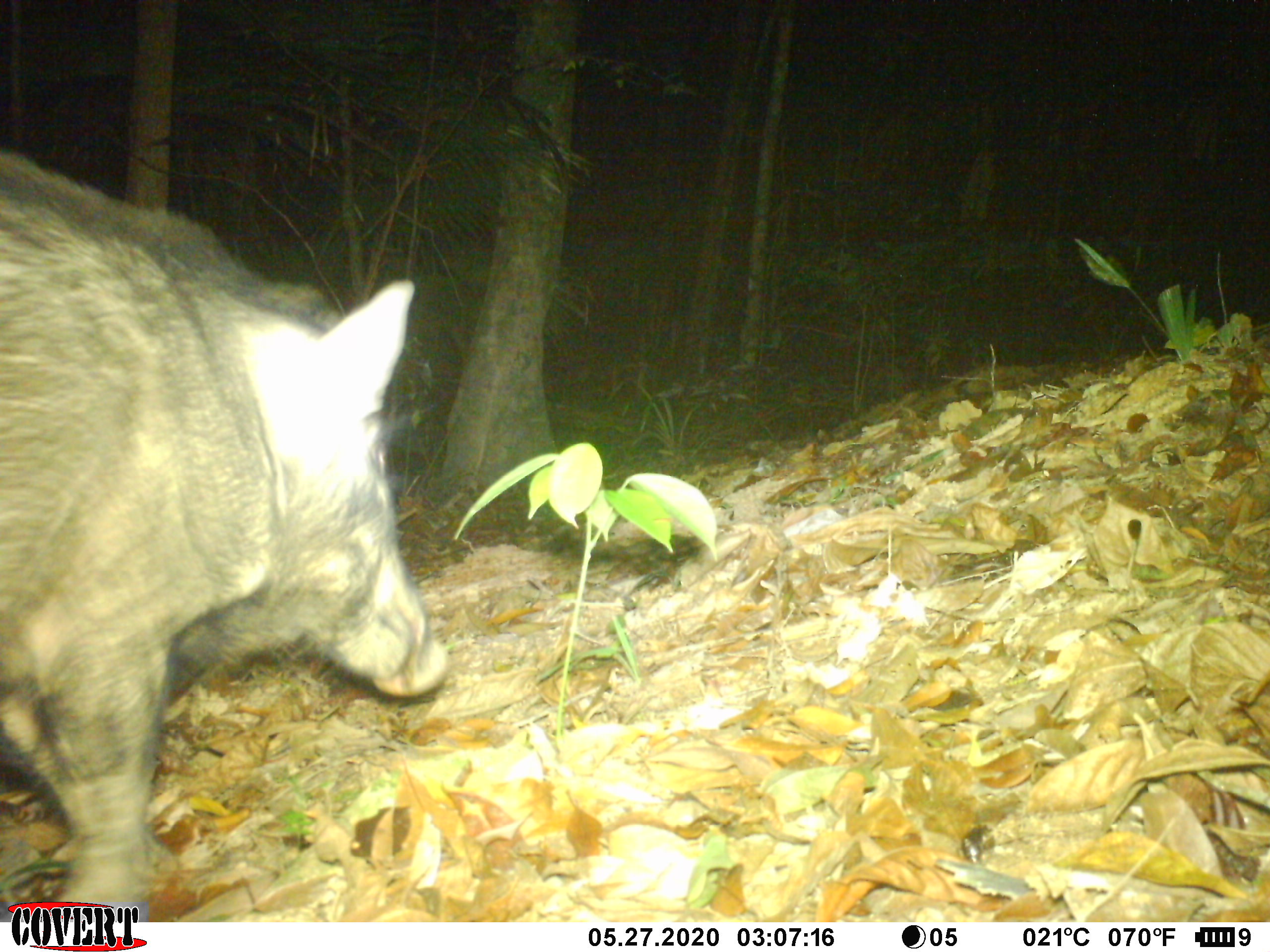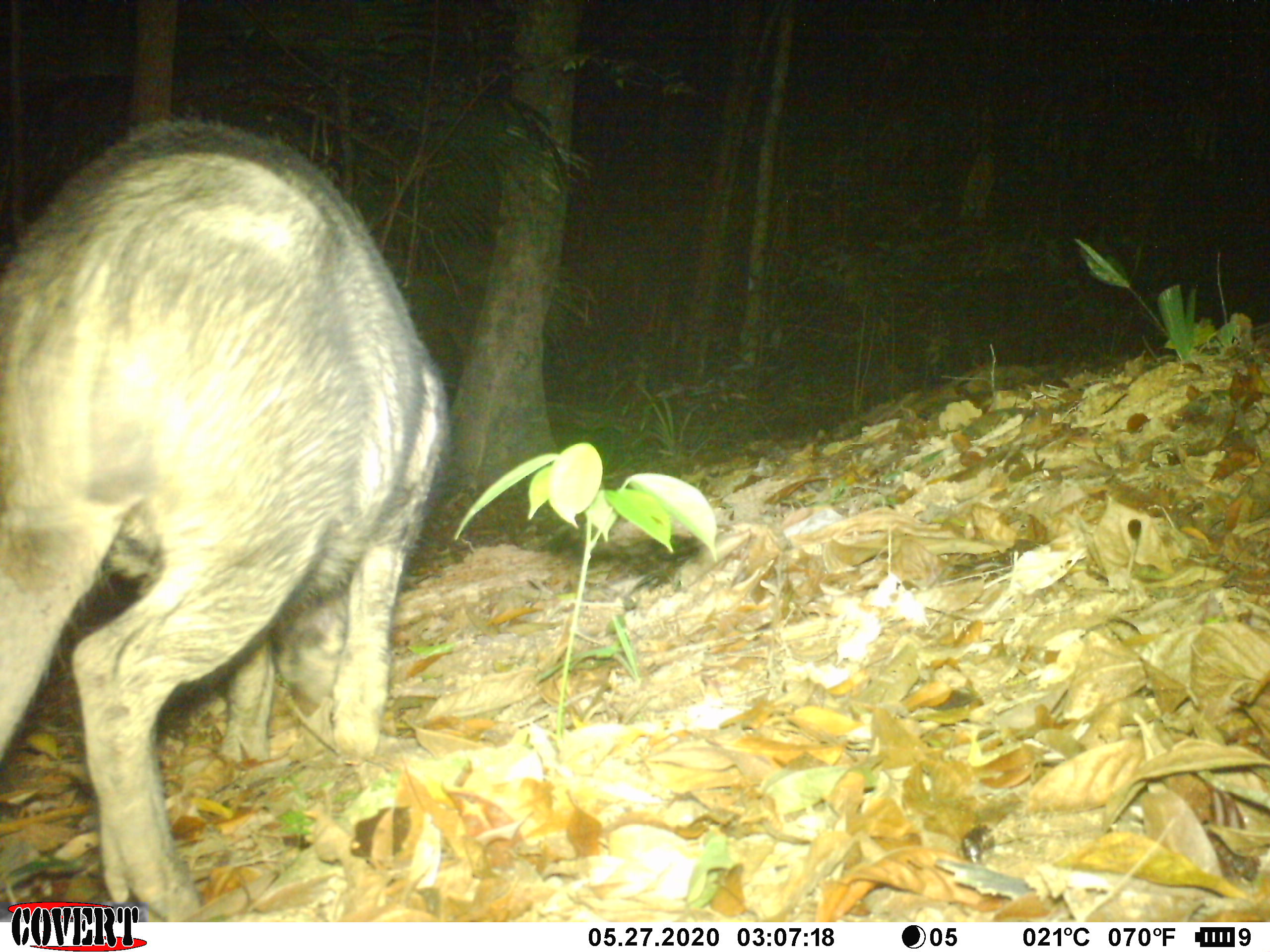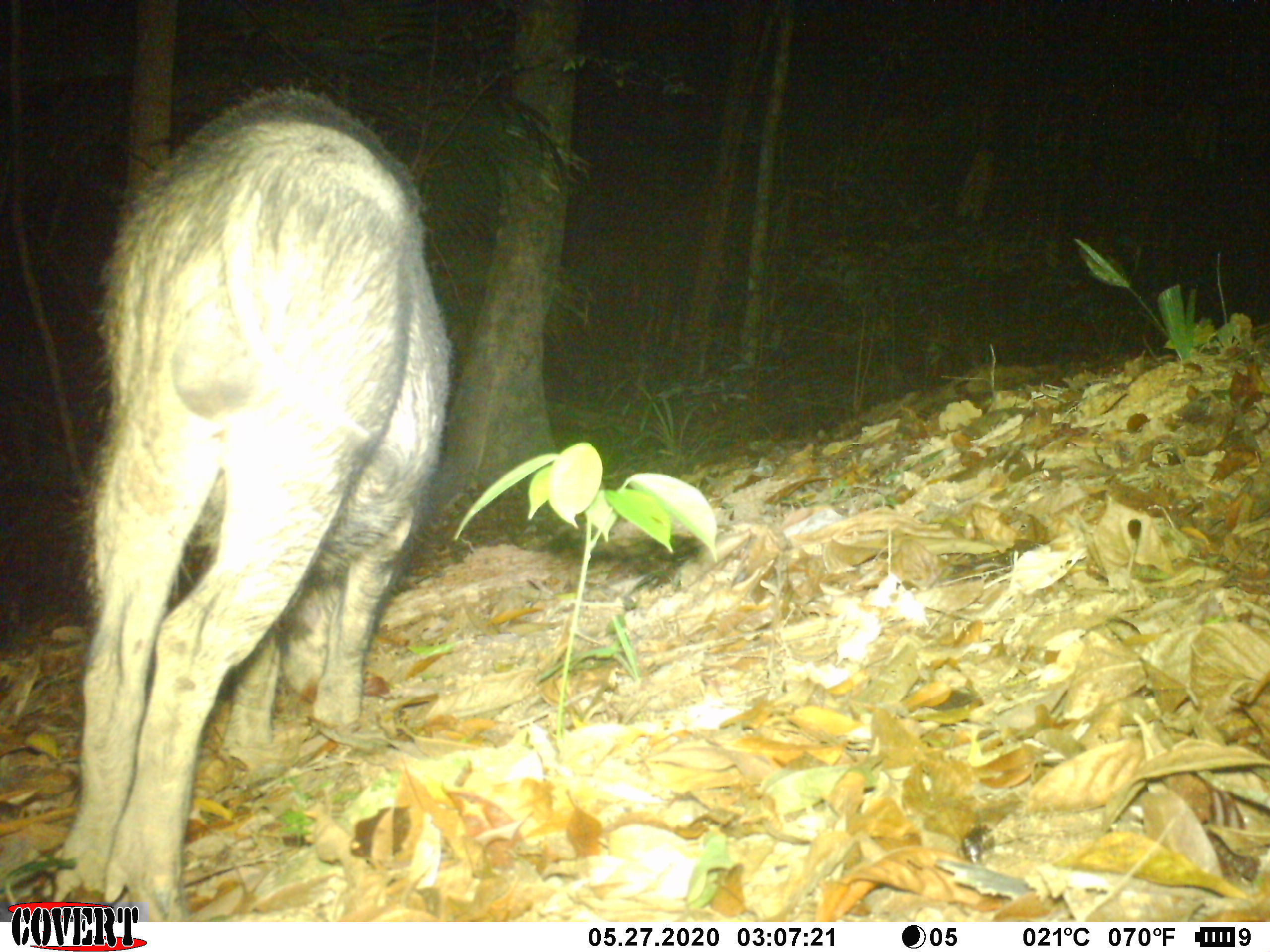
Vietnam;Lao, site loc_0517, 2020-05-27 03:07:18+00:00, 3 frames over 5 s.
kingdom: Animalia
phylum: Chordata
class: Mammalia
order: Artiodactyla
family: Suidae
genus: Sus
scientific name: Sus scrofa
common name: eurasian wild pig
Eurasian wild pig (Sus scrofa). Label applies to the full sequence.